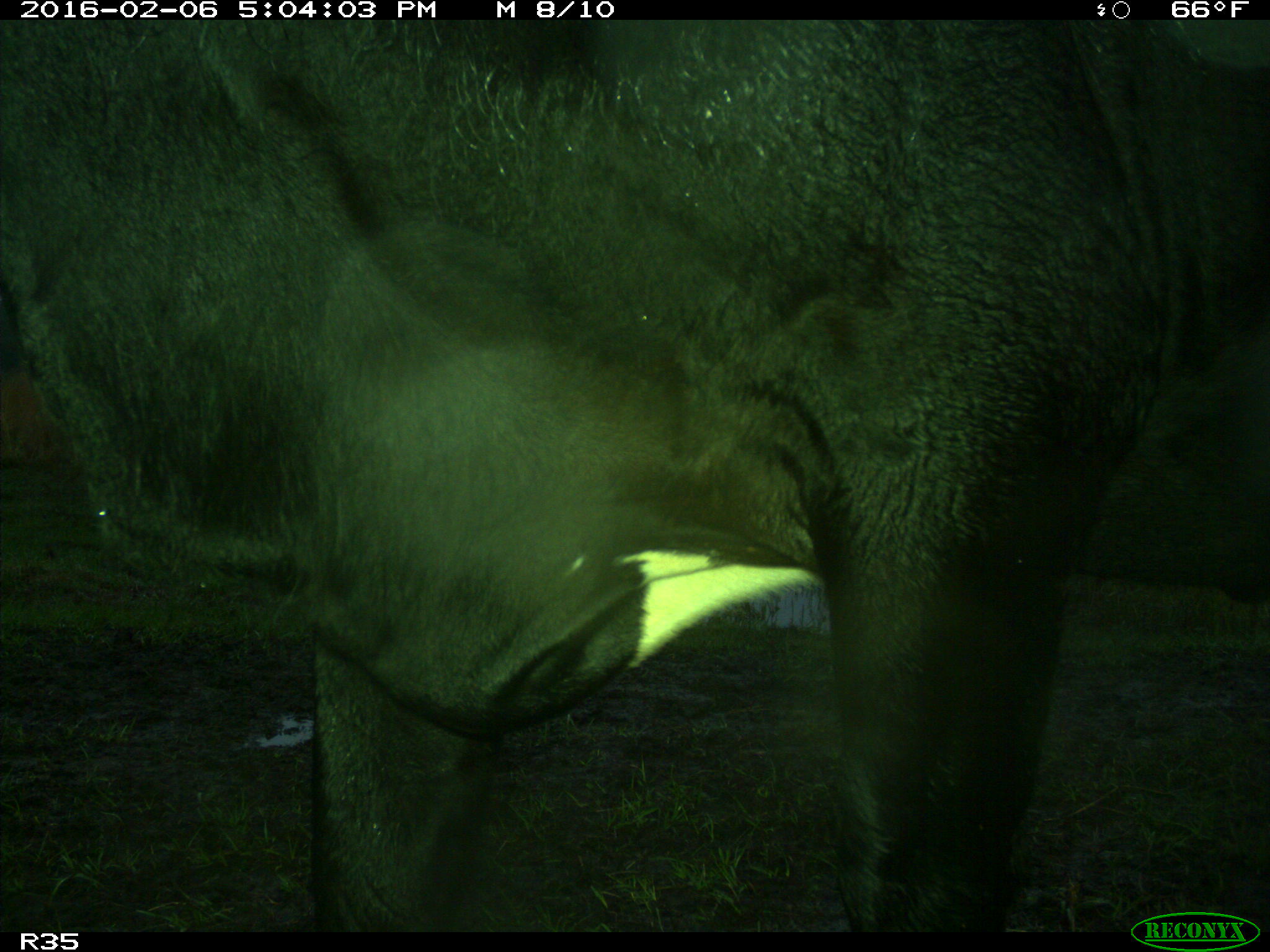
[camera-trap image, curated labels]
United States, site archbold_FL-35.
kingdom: Animalia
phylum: Chordata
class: Mammalia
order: Artiodactyla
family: Bovidae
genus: Bos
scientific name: Bos taurus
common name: domestic cow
Bos taurus (domestic cow).